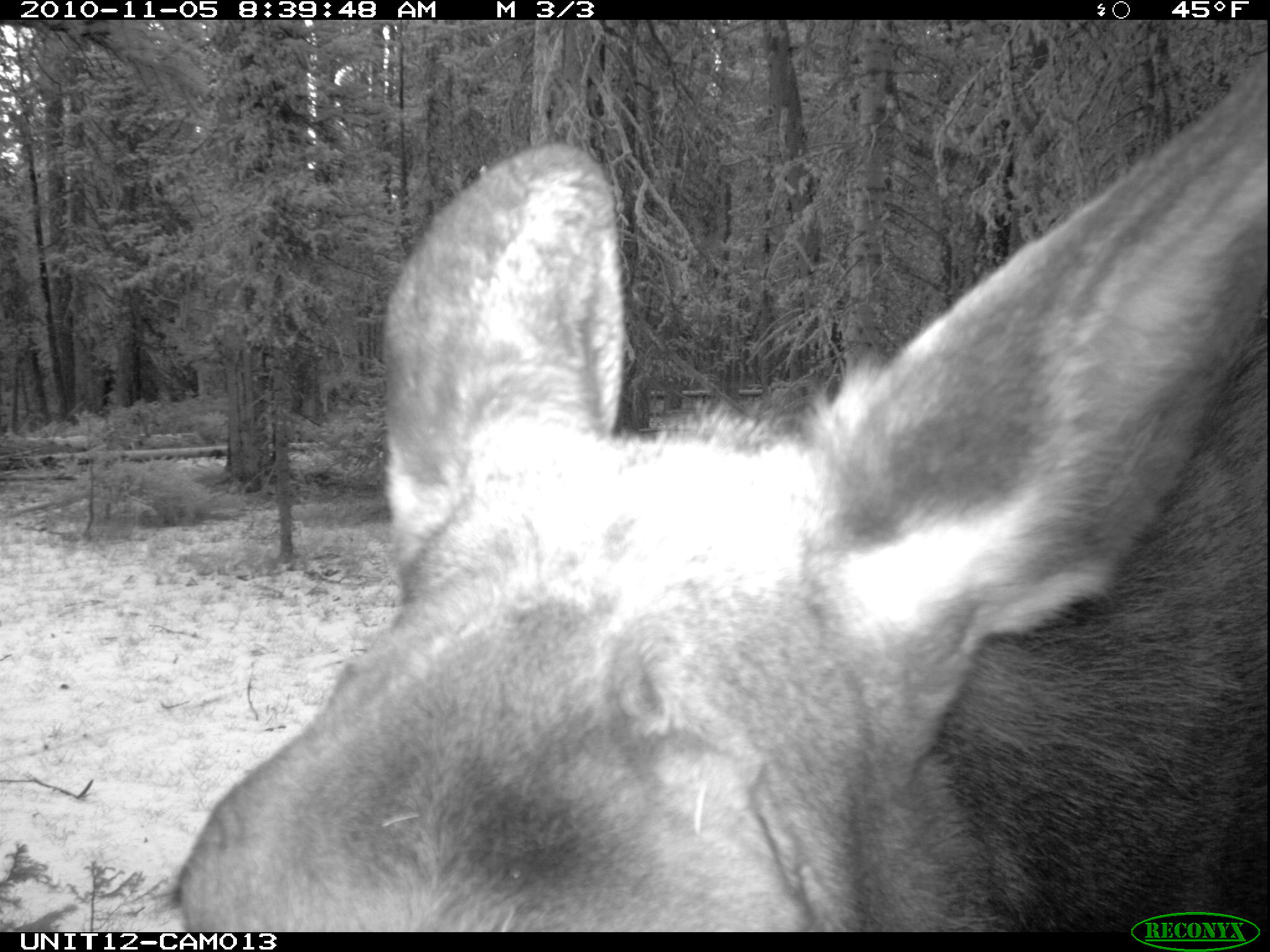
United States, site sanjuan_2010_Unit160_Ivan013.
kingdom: Animalia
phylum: Chordata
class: Mammalia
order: Artiodactyla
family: Cervidae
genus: Alces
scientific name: Alces alces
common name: moose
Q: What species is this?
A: Alces alces (moose).